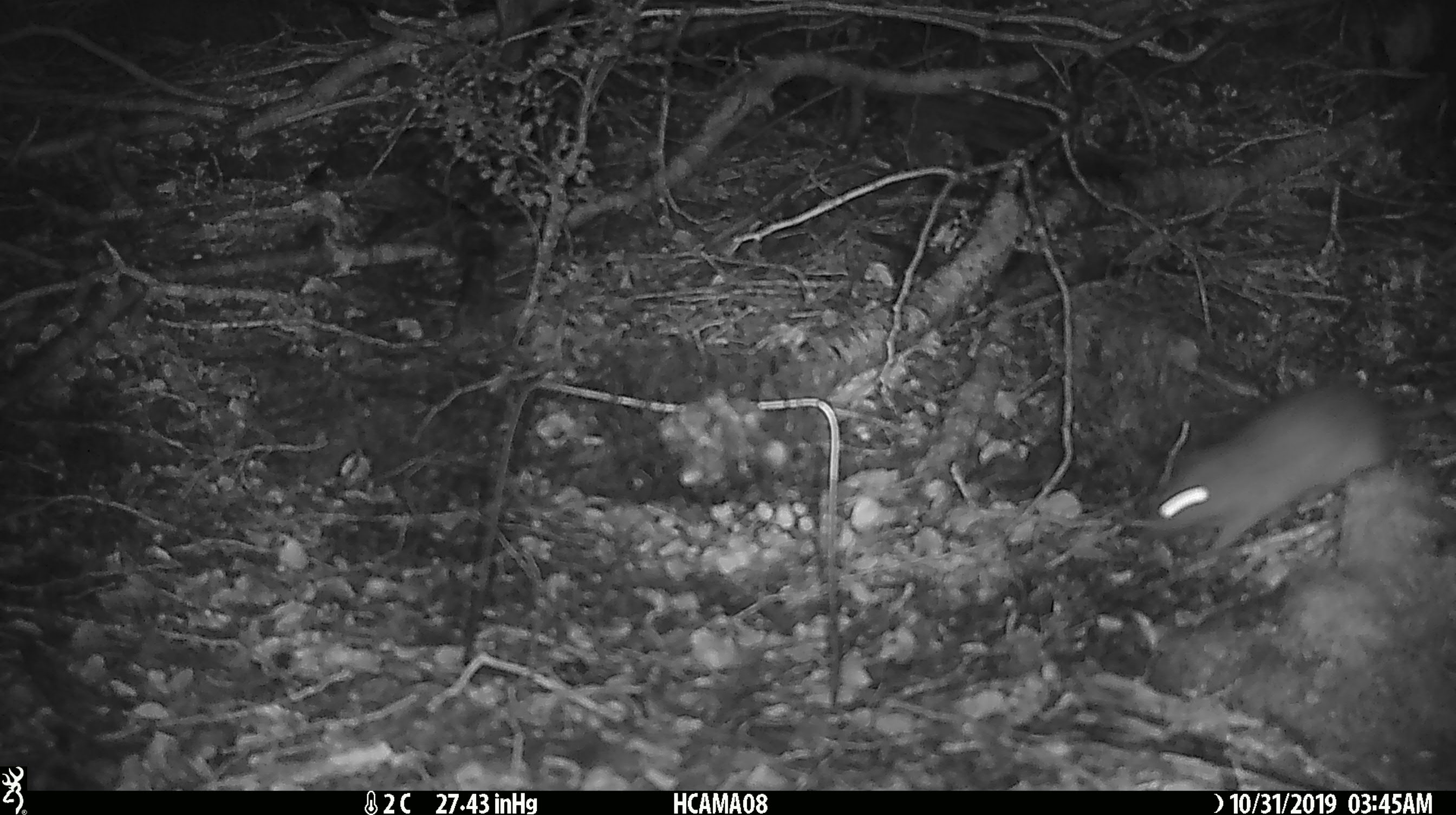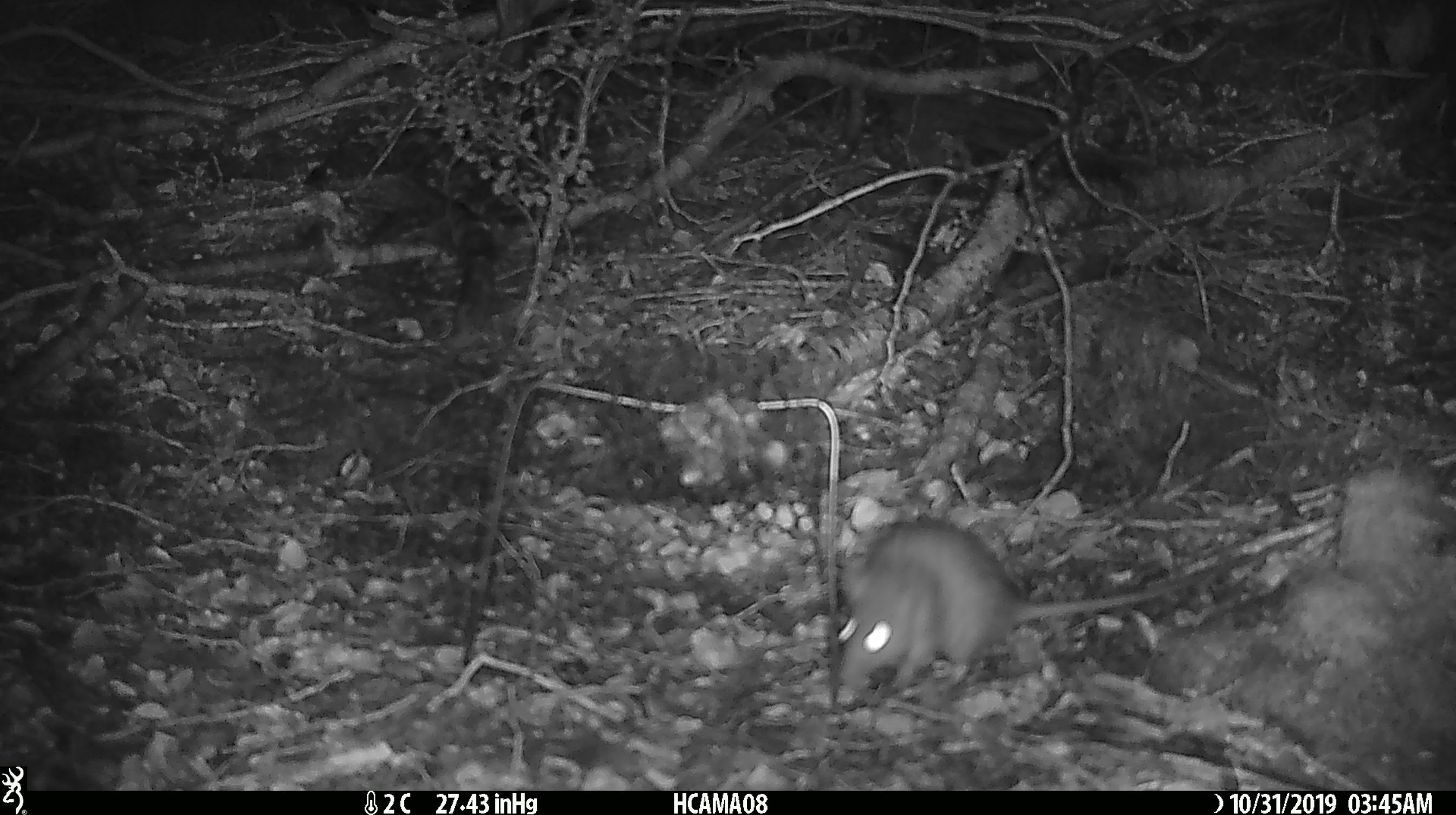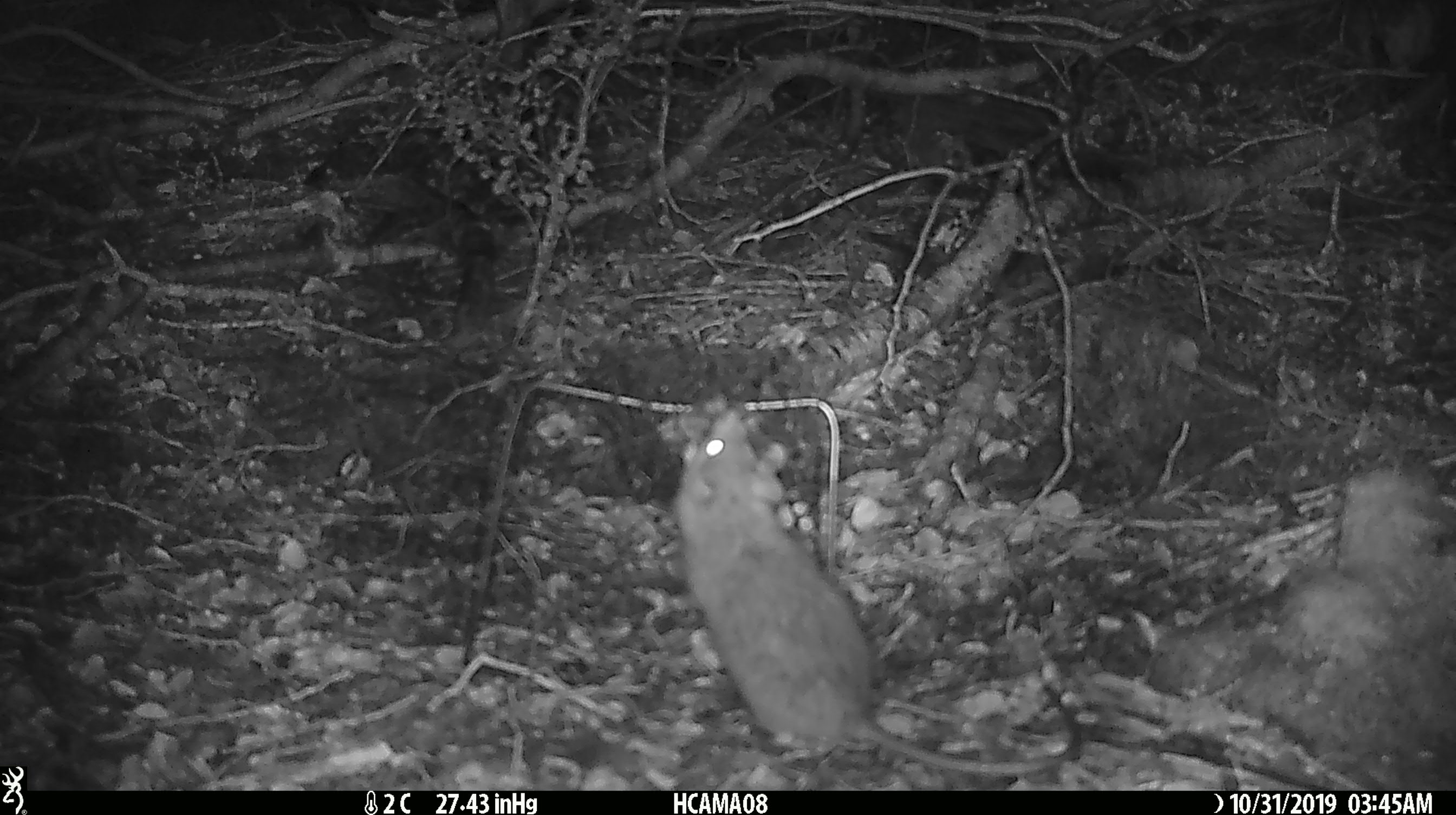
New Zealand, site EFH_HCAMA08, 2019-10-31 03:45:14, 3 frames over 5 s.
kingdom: Animalia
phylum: Chordata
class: Mammalia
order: Rodentia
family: Muridae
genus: Rattus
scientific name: Rattus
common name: rat